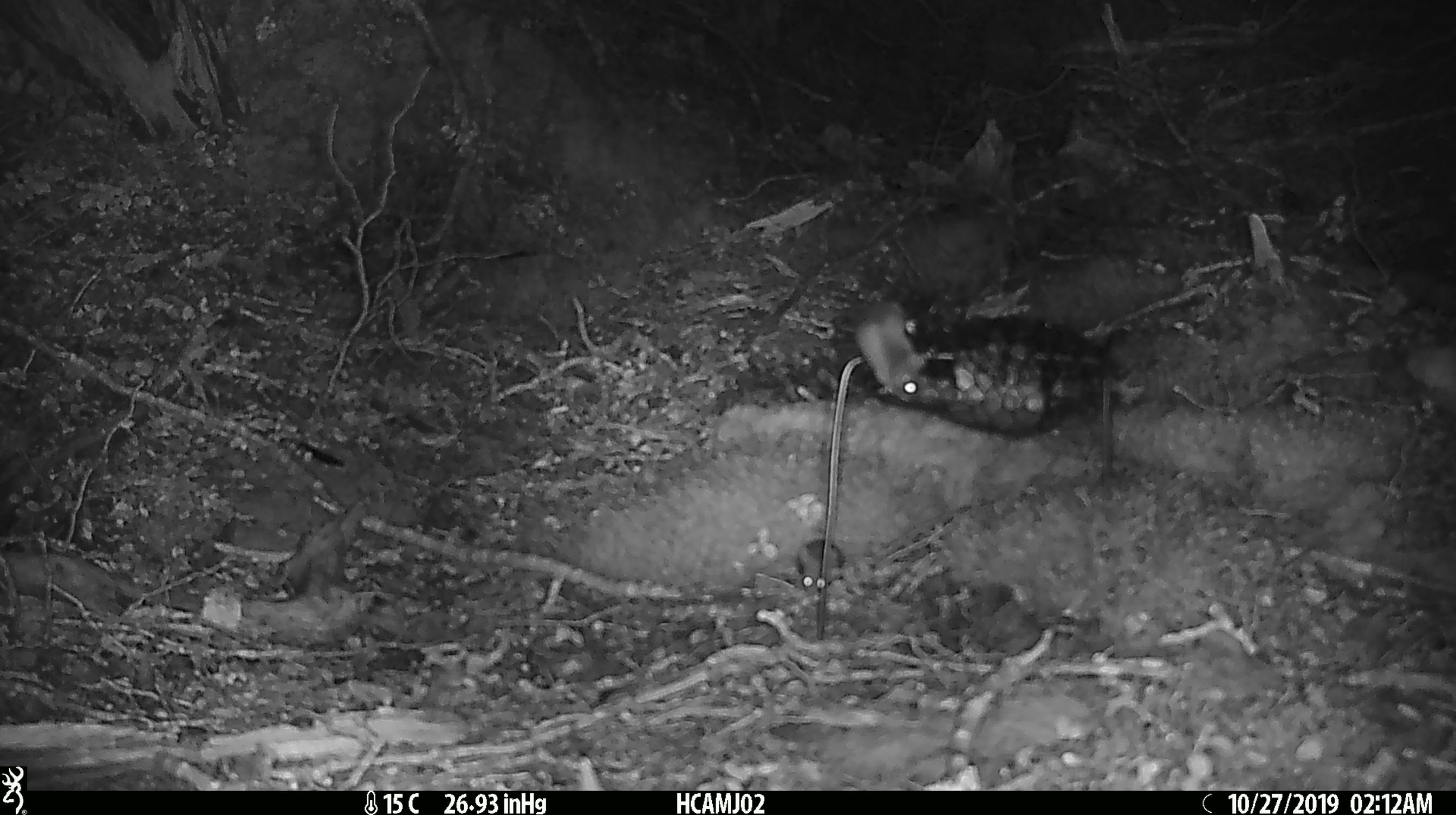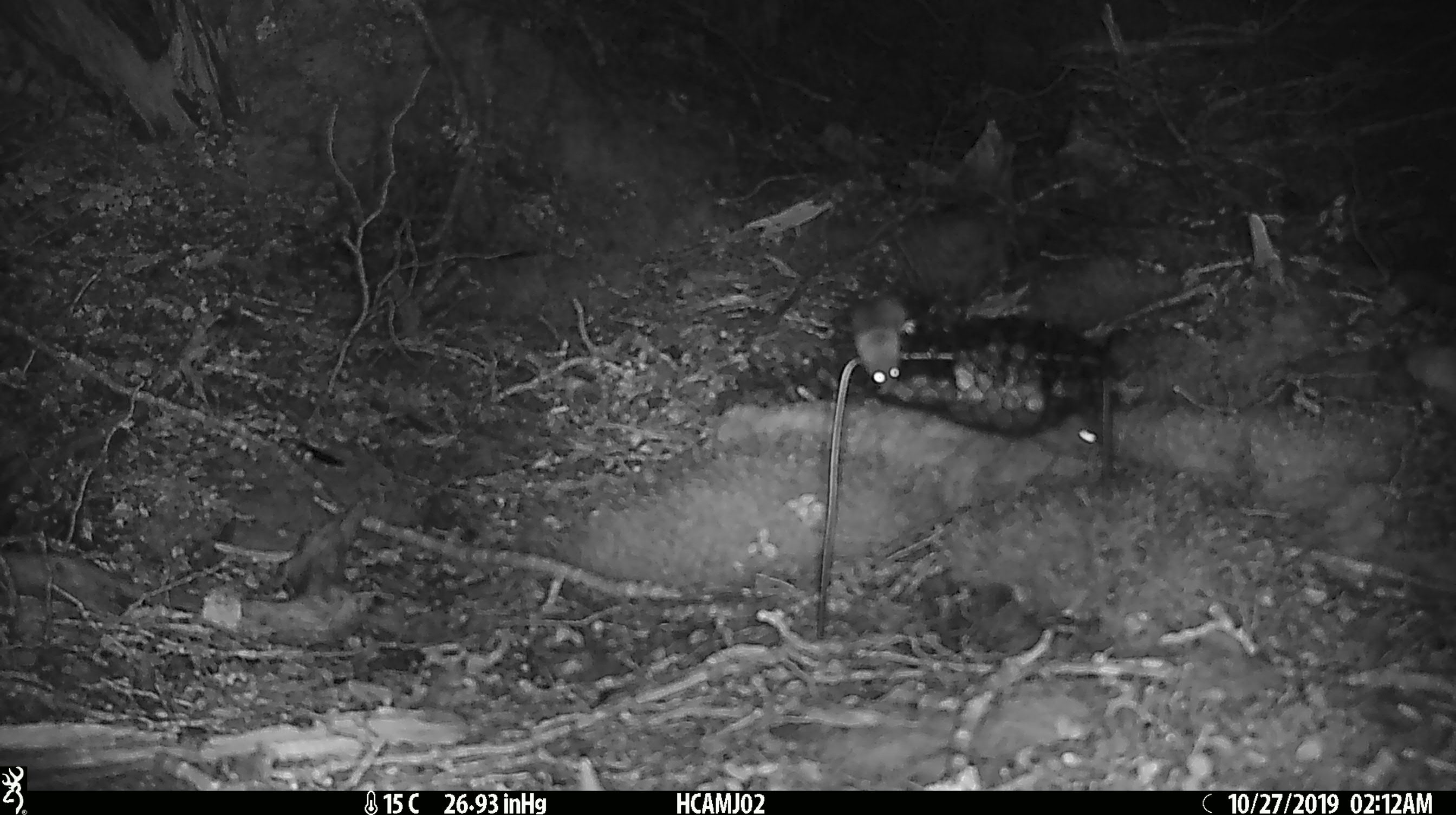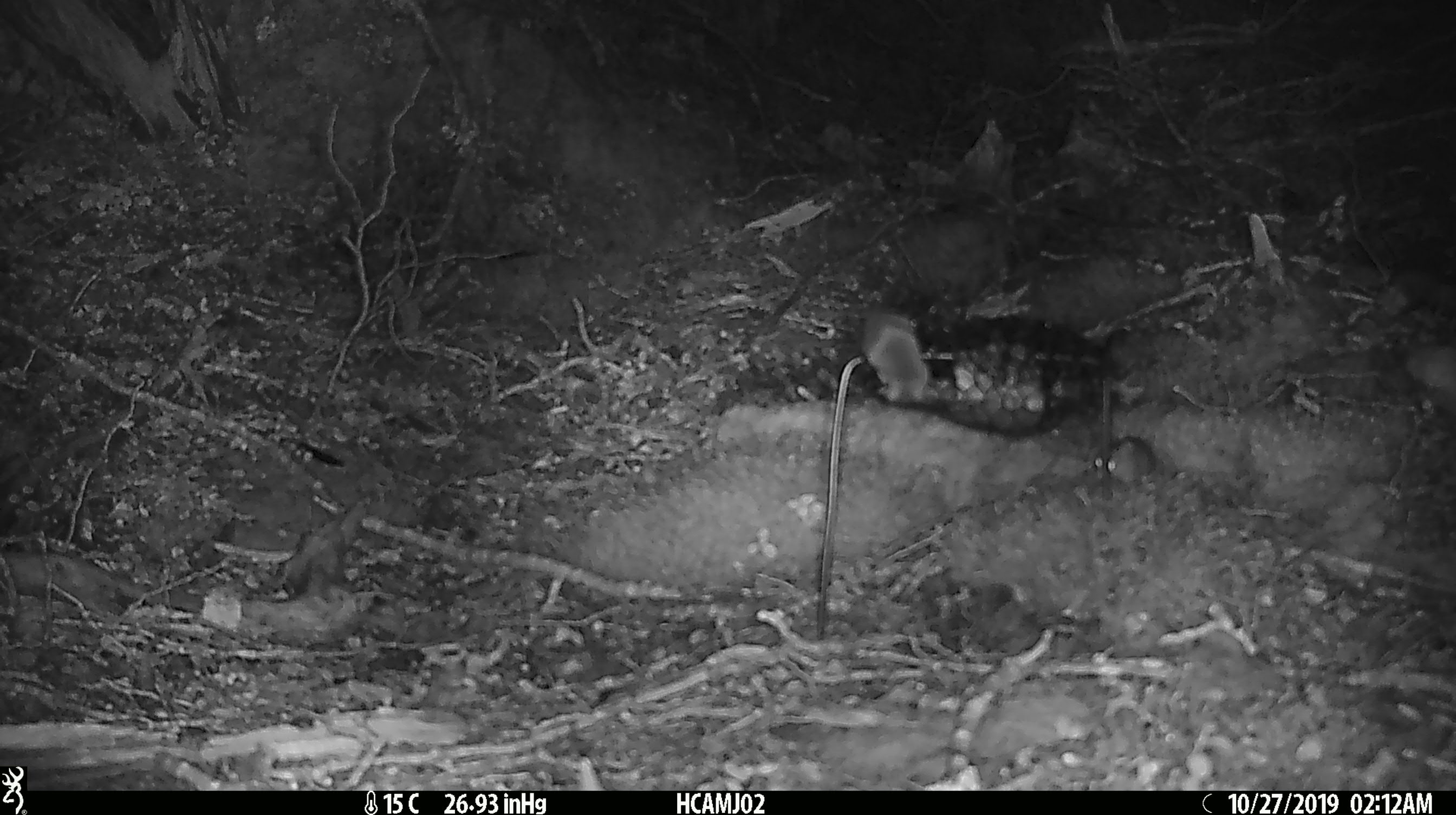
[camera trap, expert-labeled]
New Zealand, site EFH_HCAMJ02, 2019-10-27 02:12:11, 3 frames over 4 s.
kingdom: Animalia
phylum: Chordata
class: Mammalia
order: Rodentia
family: Muridae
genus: Mus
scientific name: Mus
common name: mouse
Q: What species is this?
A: Mouse (Mus).